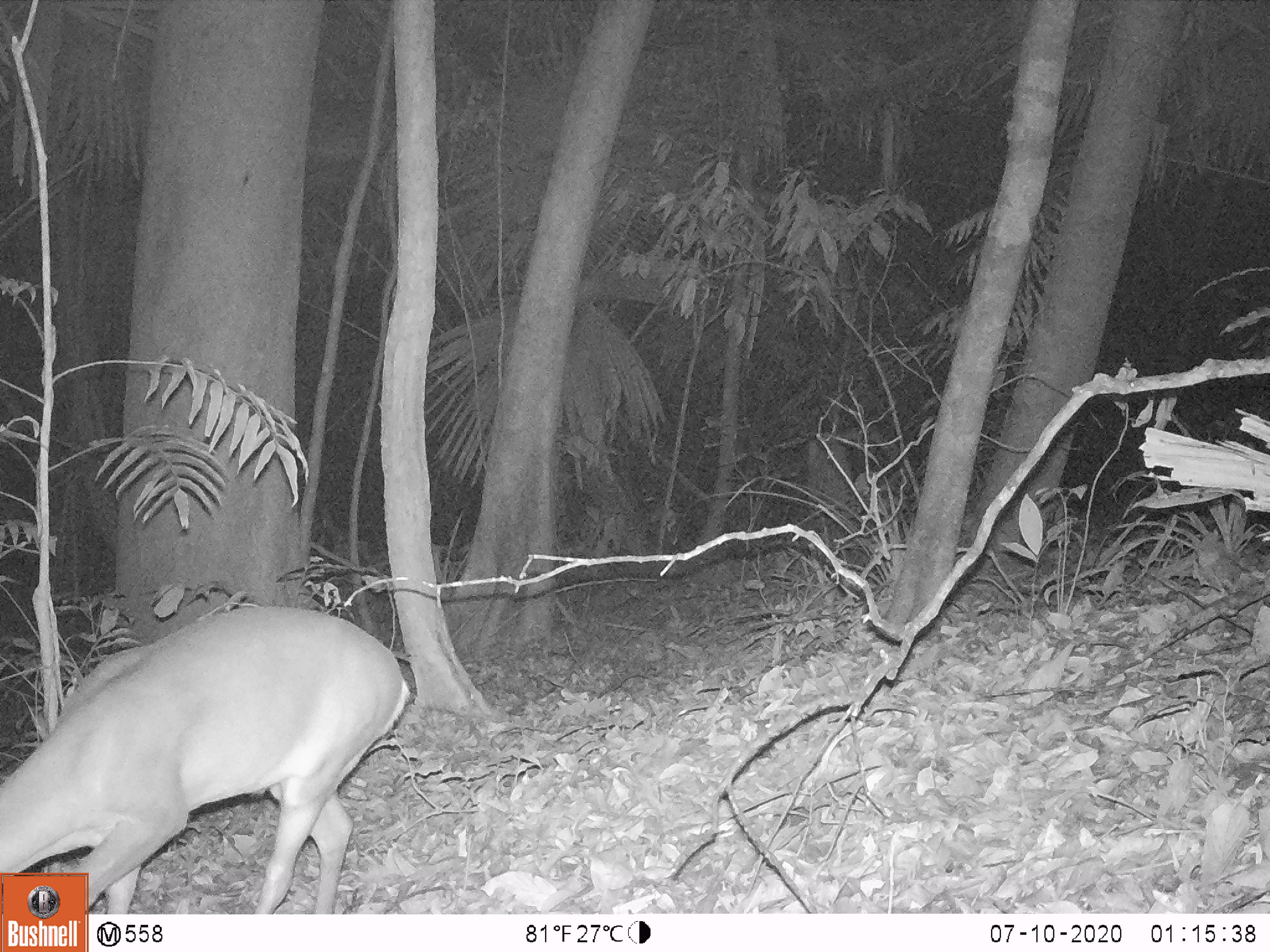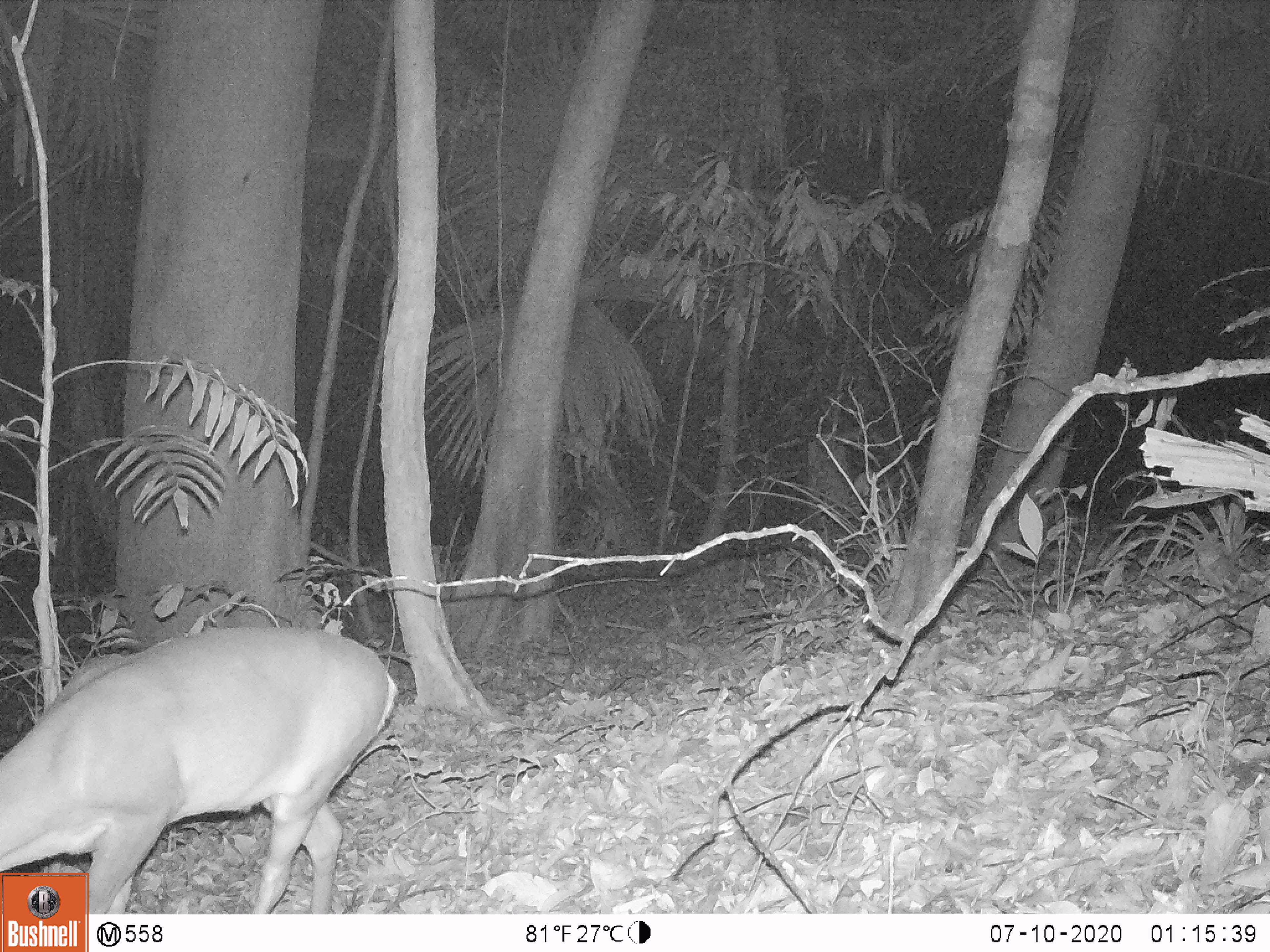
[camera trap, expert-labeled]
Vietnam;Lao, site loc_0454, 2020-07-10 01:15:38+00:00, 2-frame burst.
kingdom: Animalia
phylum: Chordata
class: Mammalia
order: Artiodactyla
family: Cervidae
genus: Muntiacus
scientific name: Muntiacus vuquangensis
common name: large-antlered muntjac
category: large antlered muntjac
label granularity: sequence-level